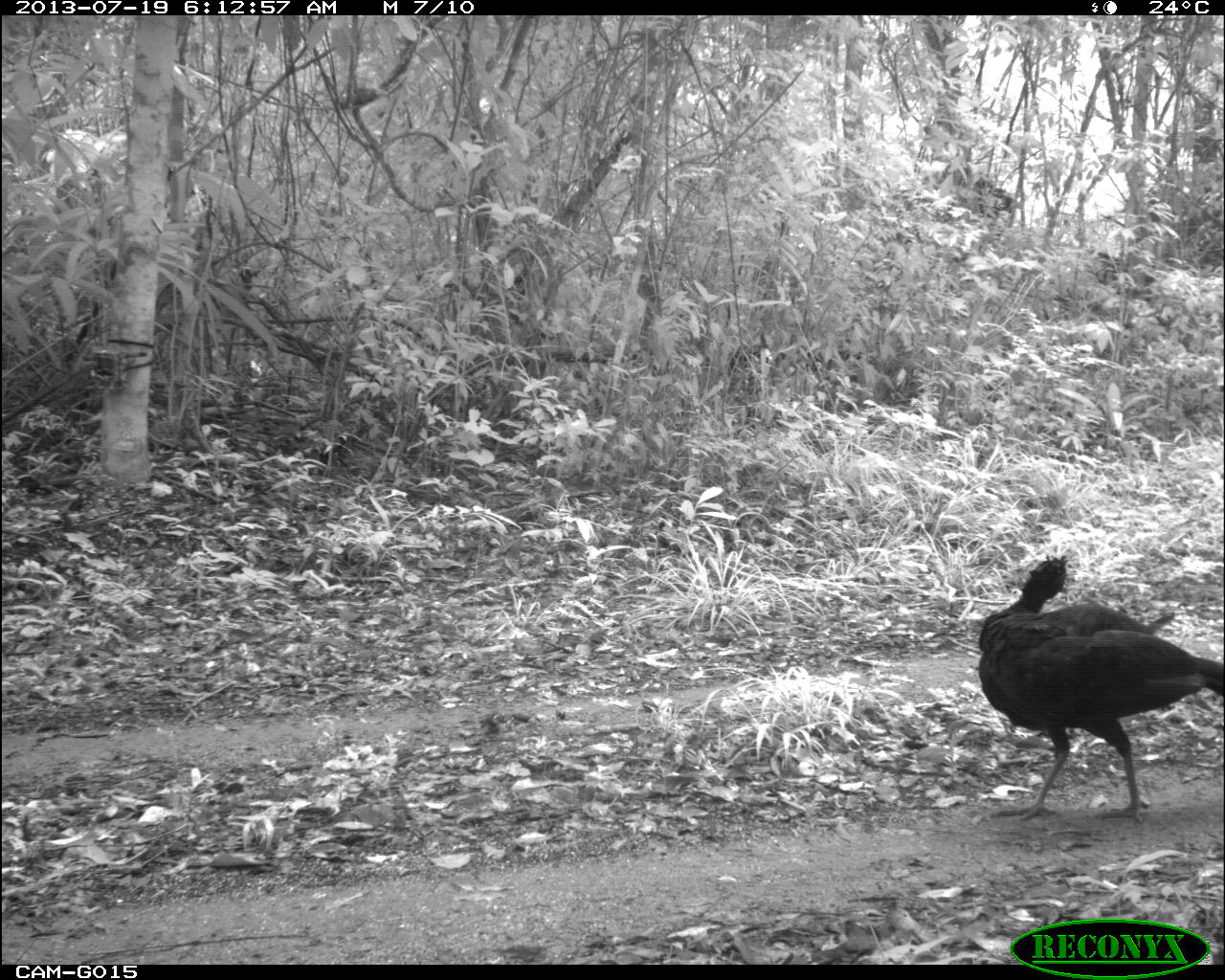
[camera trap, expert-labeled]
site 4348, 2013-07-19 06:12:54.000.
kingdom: Animalia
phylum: Chordata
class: Aves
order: Galliformes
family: Cracidae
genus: Crax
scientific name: Crax rubra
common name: great curassow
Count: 2.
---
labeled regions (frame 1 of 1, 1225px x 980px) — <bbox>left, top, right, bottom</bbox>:
crax rubra: <bbox>977, 550, 1225, 821</bbox>